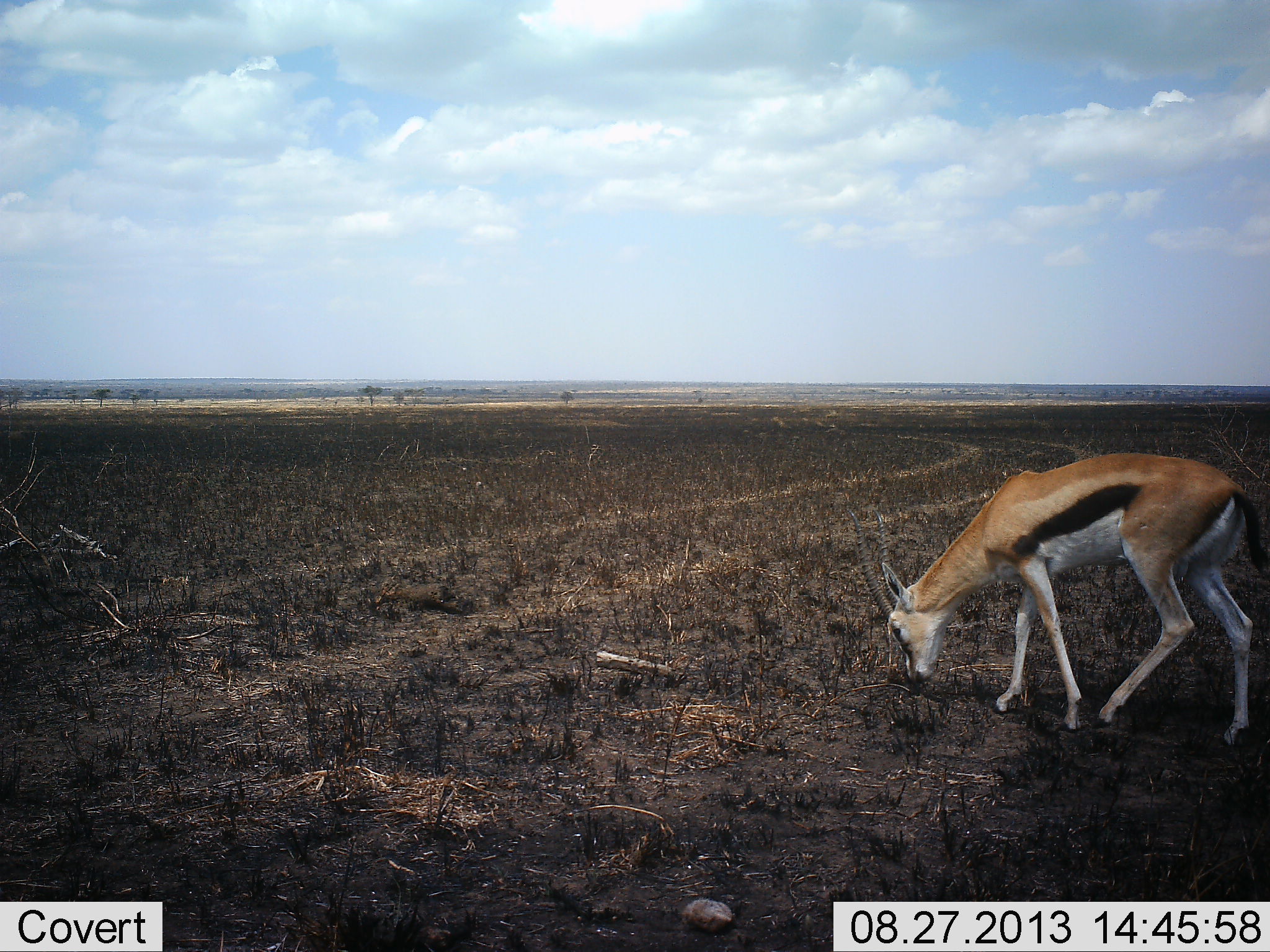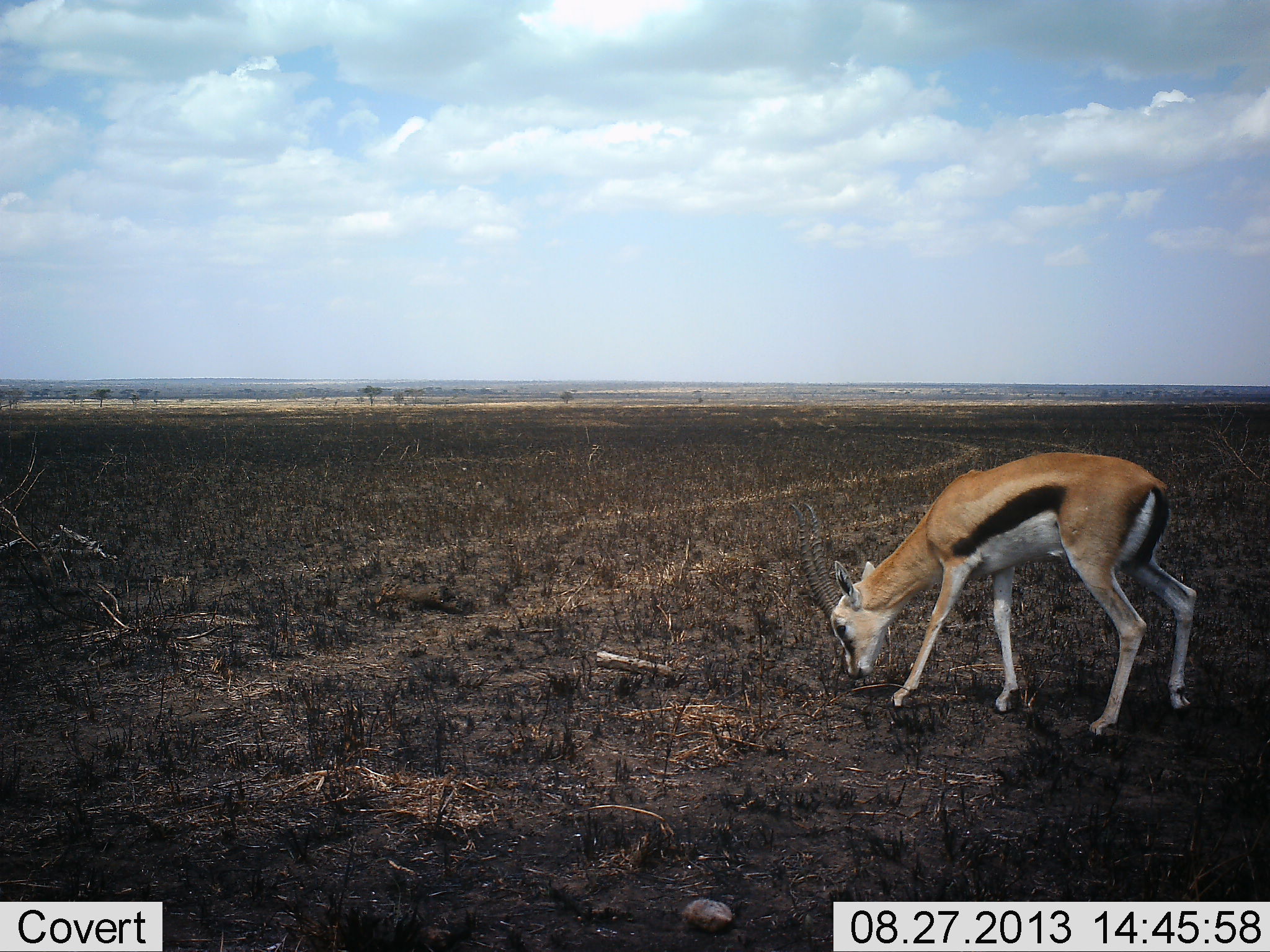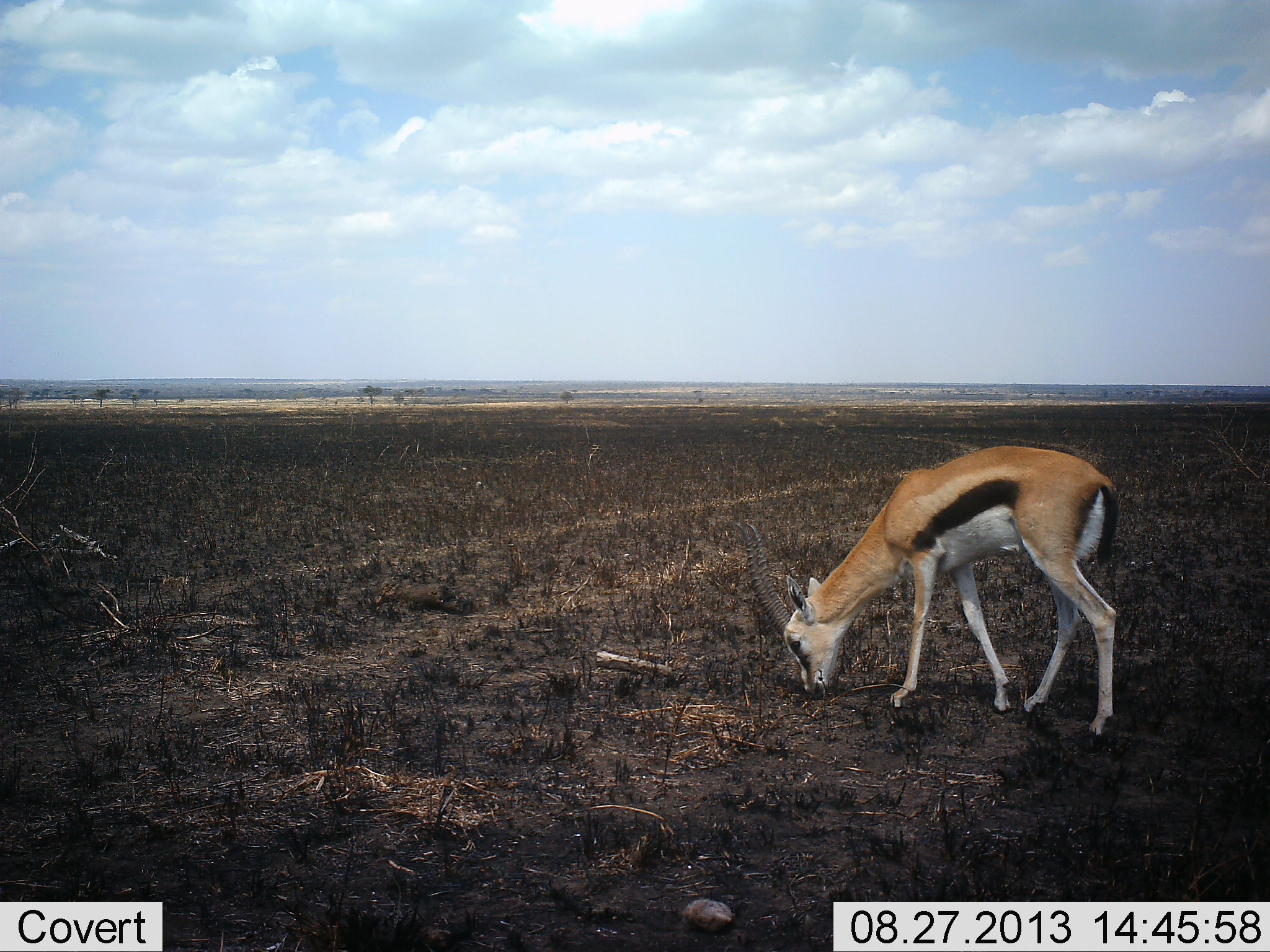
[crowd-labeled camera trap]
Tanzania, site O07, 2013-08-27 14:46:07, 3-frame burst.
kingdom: Animalia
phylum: Chordata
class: Mammalia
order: Artiodactyla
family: Bovidae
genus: Eudorcas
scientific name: Eudorcas thomsonii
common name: thomson's gazelle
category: gazellethomsons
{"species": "gazellethomsons (thomson's gazelle) (Eudorcas thomsonii)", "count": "1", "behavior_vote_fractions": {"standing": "0%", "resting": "0%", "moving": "70%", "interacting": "0%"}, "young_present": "0%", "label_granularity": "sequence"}